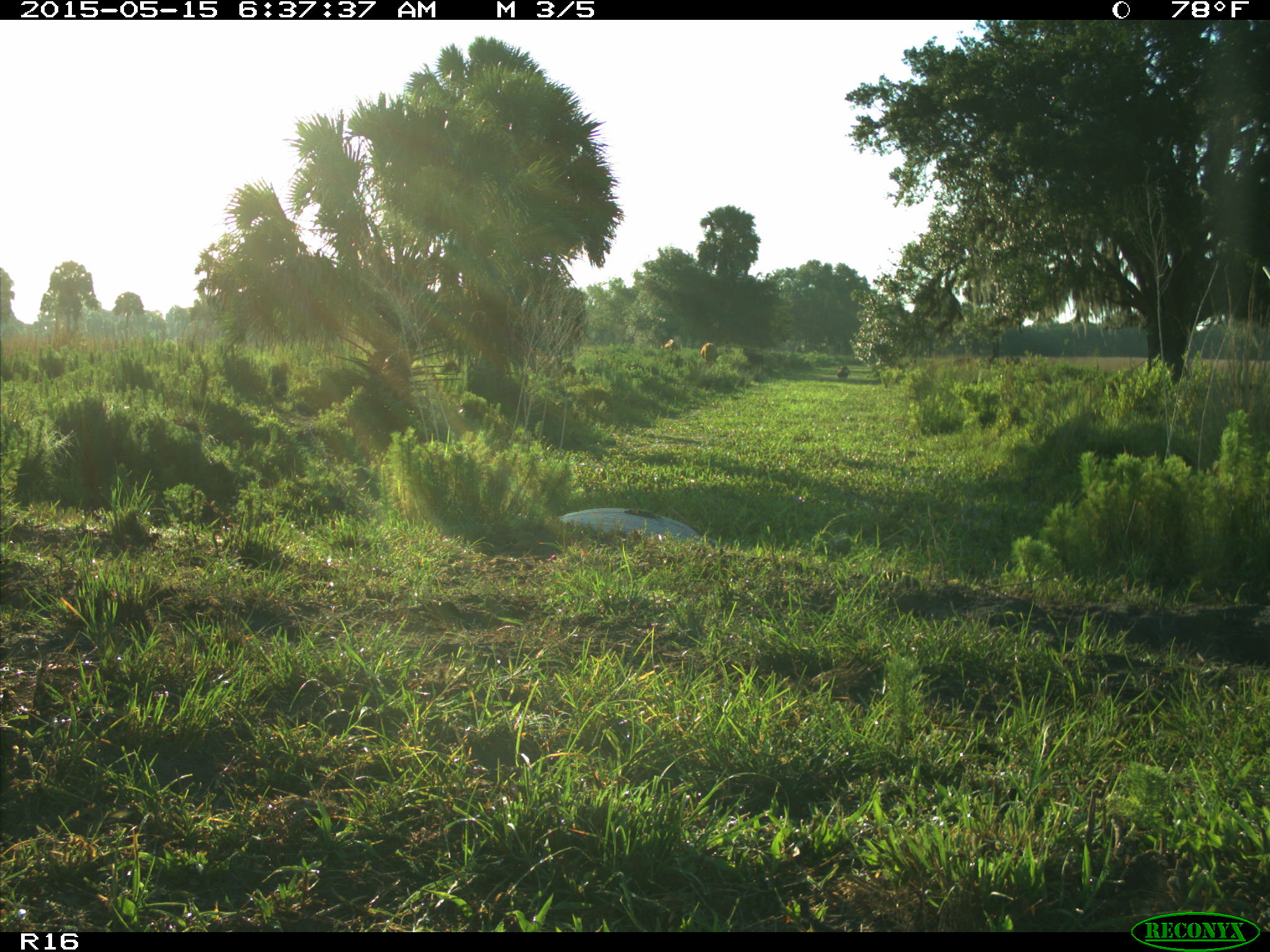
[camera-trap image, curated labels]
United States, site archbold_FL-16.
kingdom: Animalia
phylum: Chordata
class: Mammalia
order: Artiodactyla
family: Bovidae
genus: Bos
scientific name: Bos taurus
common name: domestic cow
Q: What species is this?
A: Bos taurus (domestic cow).